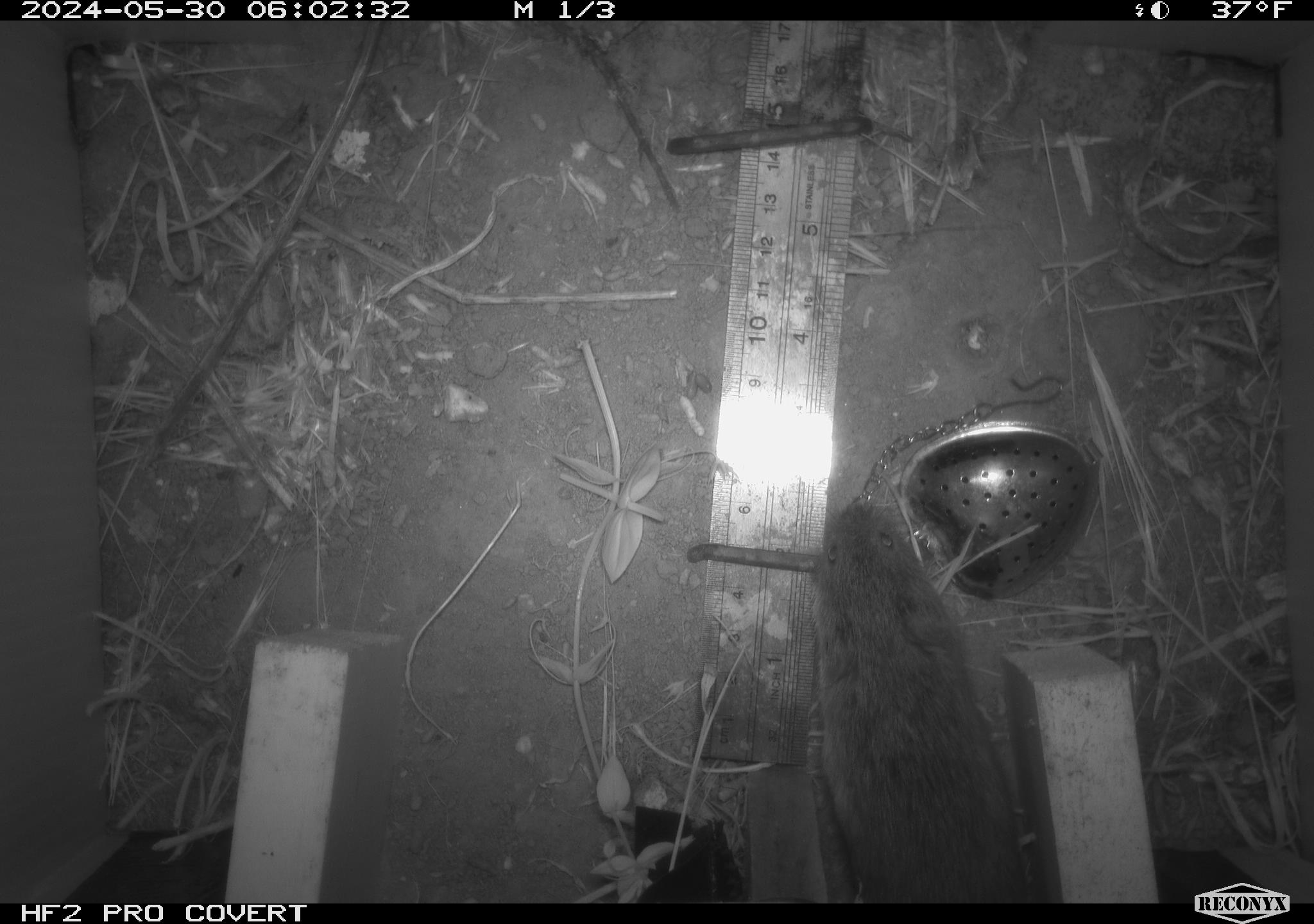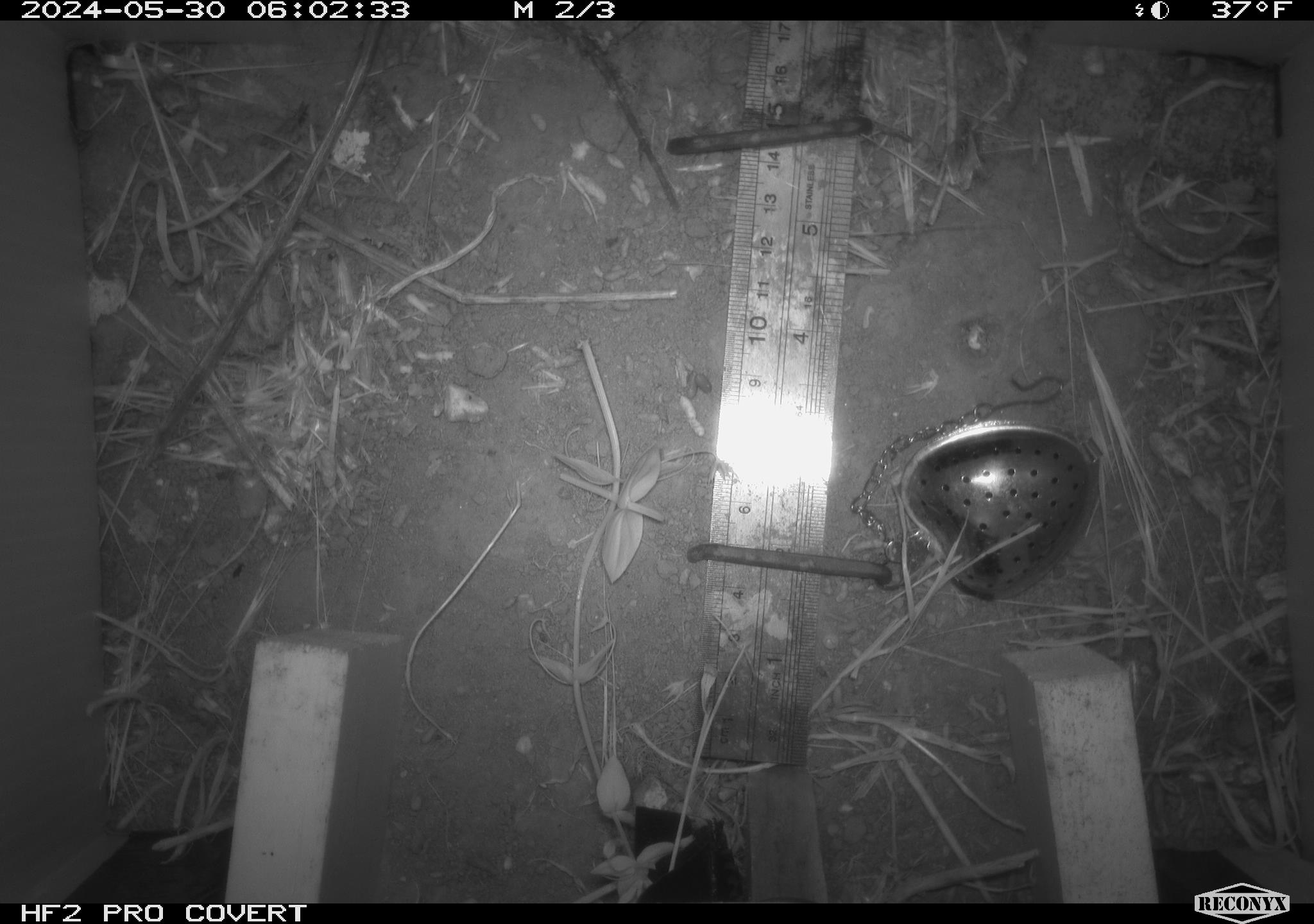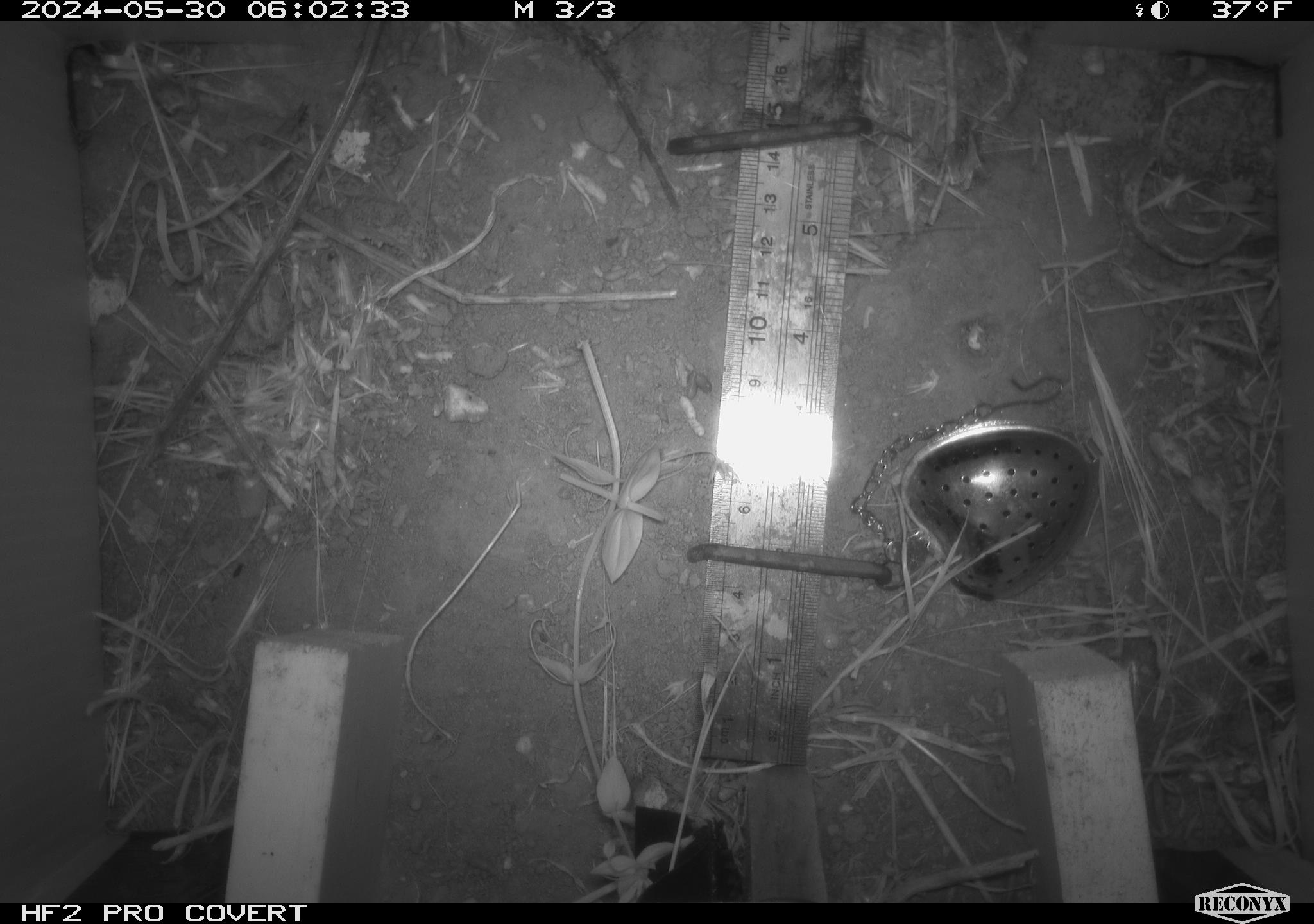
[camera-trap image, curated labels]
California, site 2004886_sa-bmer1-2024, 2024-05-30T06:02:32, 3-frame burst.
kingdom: Animalia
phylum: Chordata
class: Mammalia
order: Rodentia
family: Cricetidae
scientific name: Arvicolinae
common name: voles, lemmings, and muskrats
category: arvicolinae subfamily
Arvicolinae subfamily (voles, lemmings, and muskrats) (Arvicolinae).